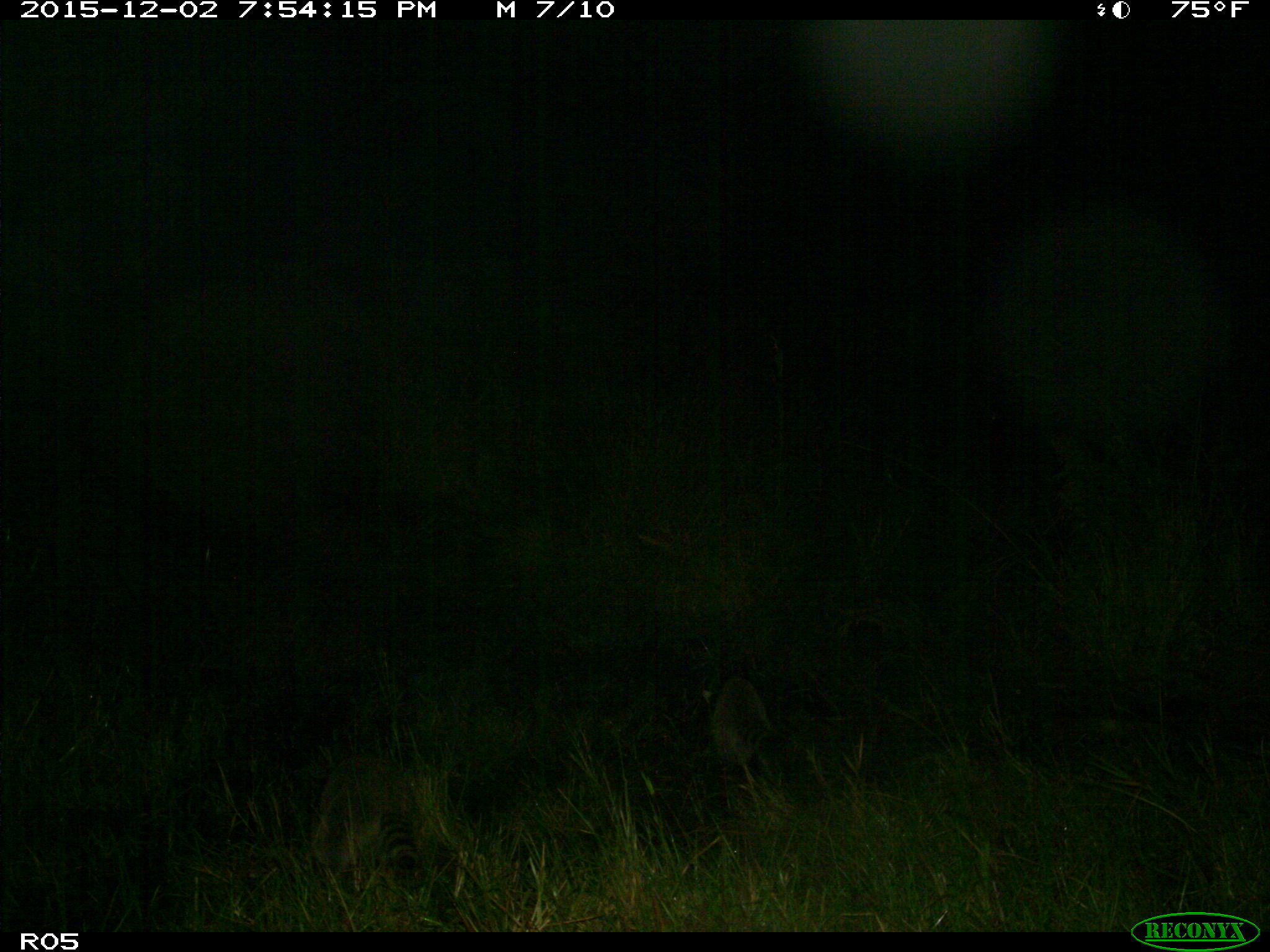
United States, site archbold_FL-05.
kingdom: Animalia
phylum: Chordata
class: Mammalia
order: Carnivora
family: Procyonidae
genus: Procyon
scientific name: Procyon lotor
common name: common raccoon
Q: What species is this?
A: Procyon lotor (common raccoon).